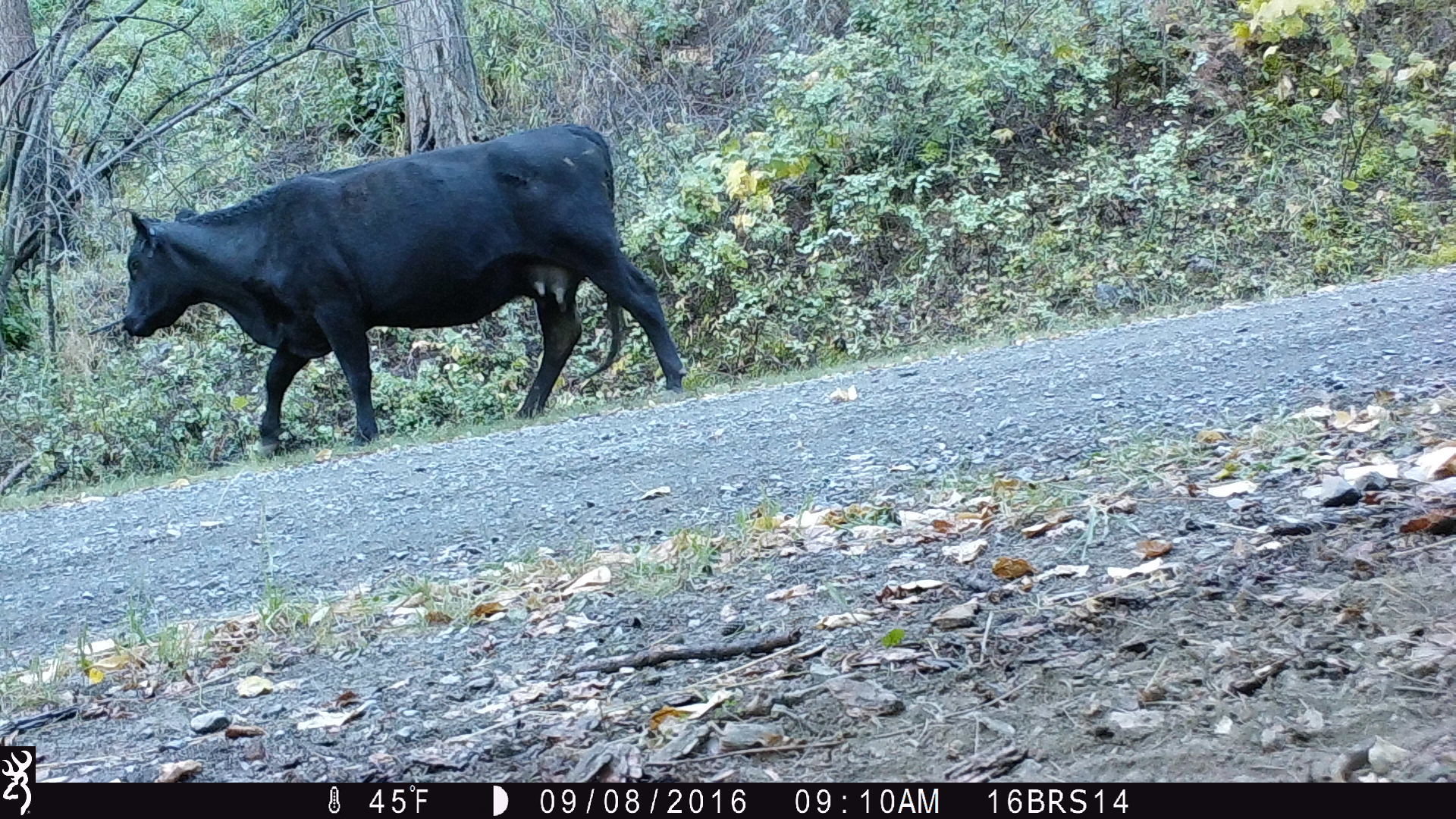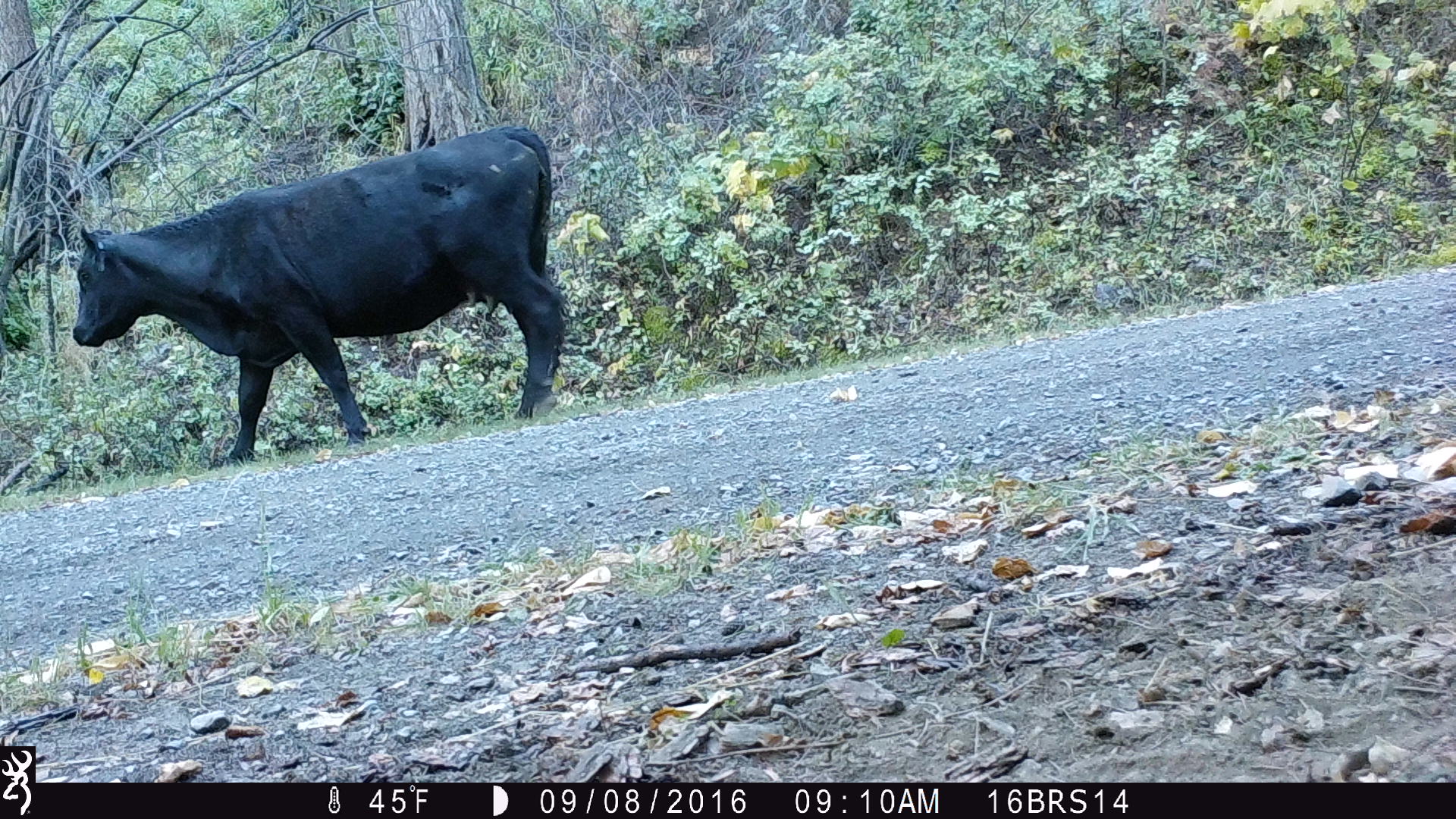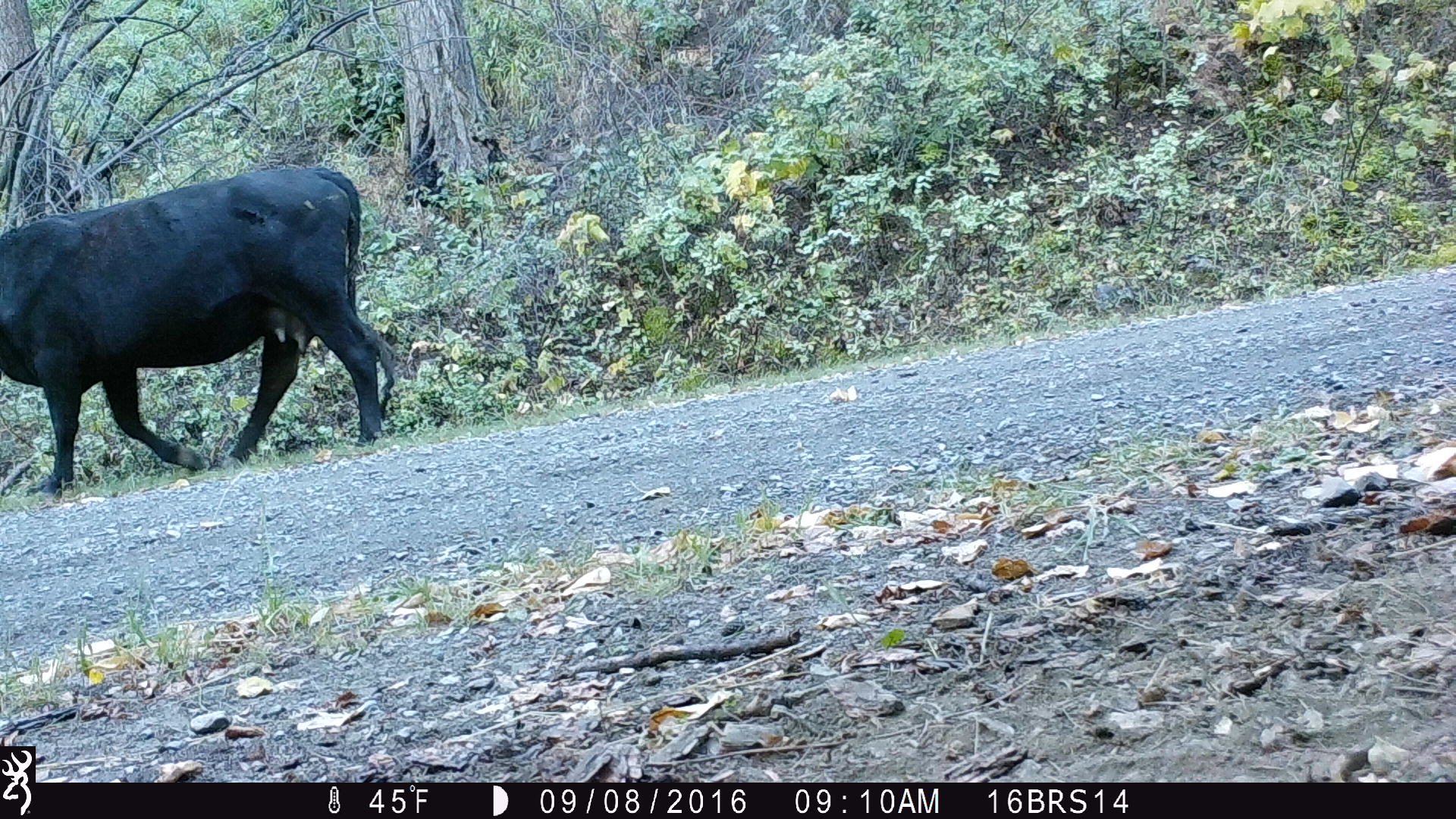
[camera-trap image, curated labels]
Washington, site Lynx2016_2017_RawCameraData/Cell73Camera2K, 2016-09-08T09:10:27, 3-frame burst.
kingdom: Animalia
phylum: Chordata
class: Mammalia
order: Artiodactyla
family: Bovidae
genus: Bos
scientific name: Bos taurus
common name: domestic cattle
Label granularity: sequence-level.